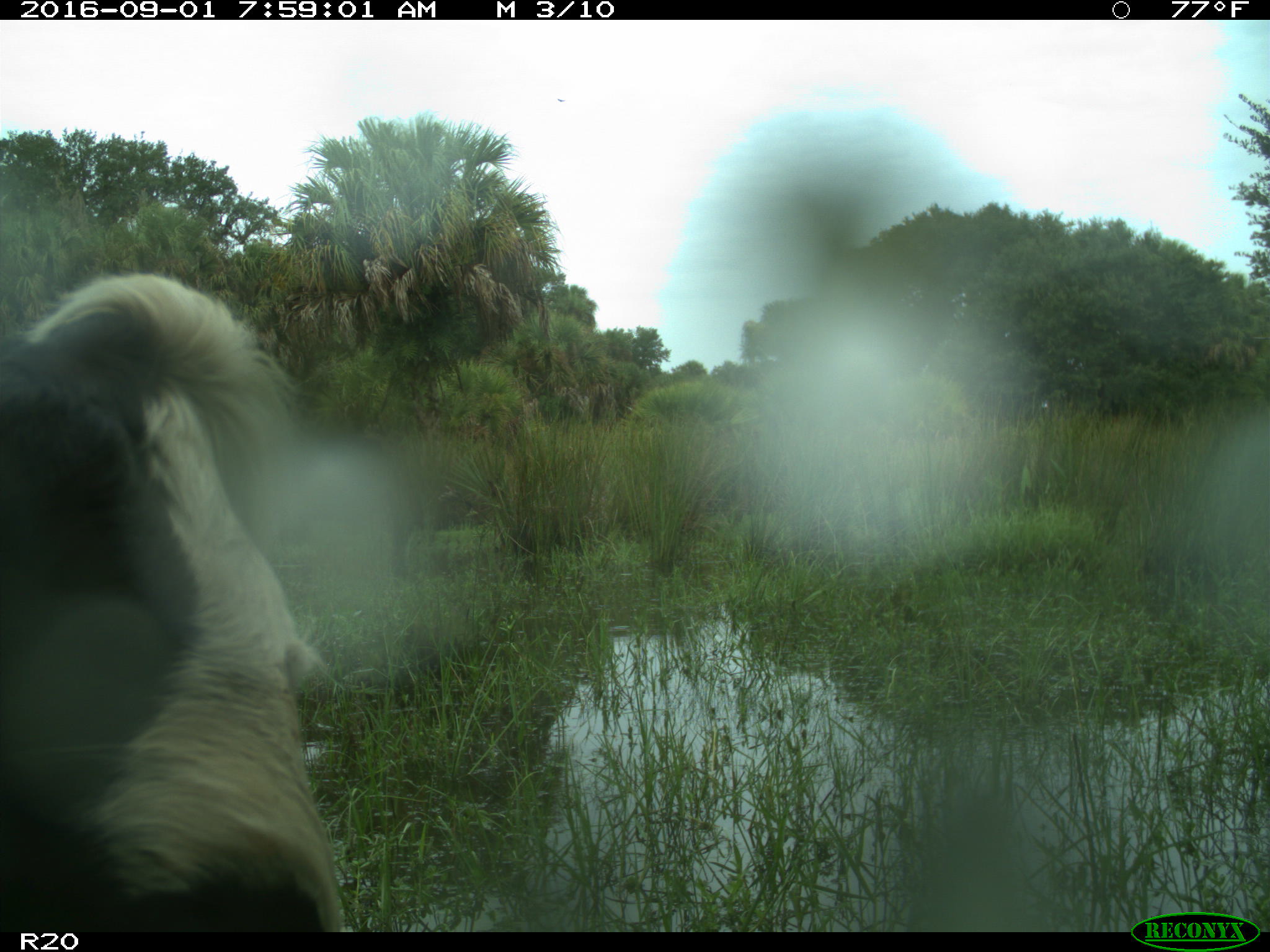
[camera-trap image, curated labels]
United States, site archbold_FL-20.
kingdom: Animalia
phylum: Chordata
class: Mammalia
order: Artiodactyla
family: Bovidae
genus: Bos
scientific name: Bos taurus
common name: domestic cow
Bos taurus (domestic cow).